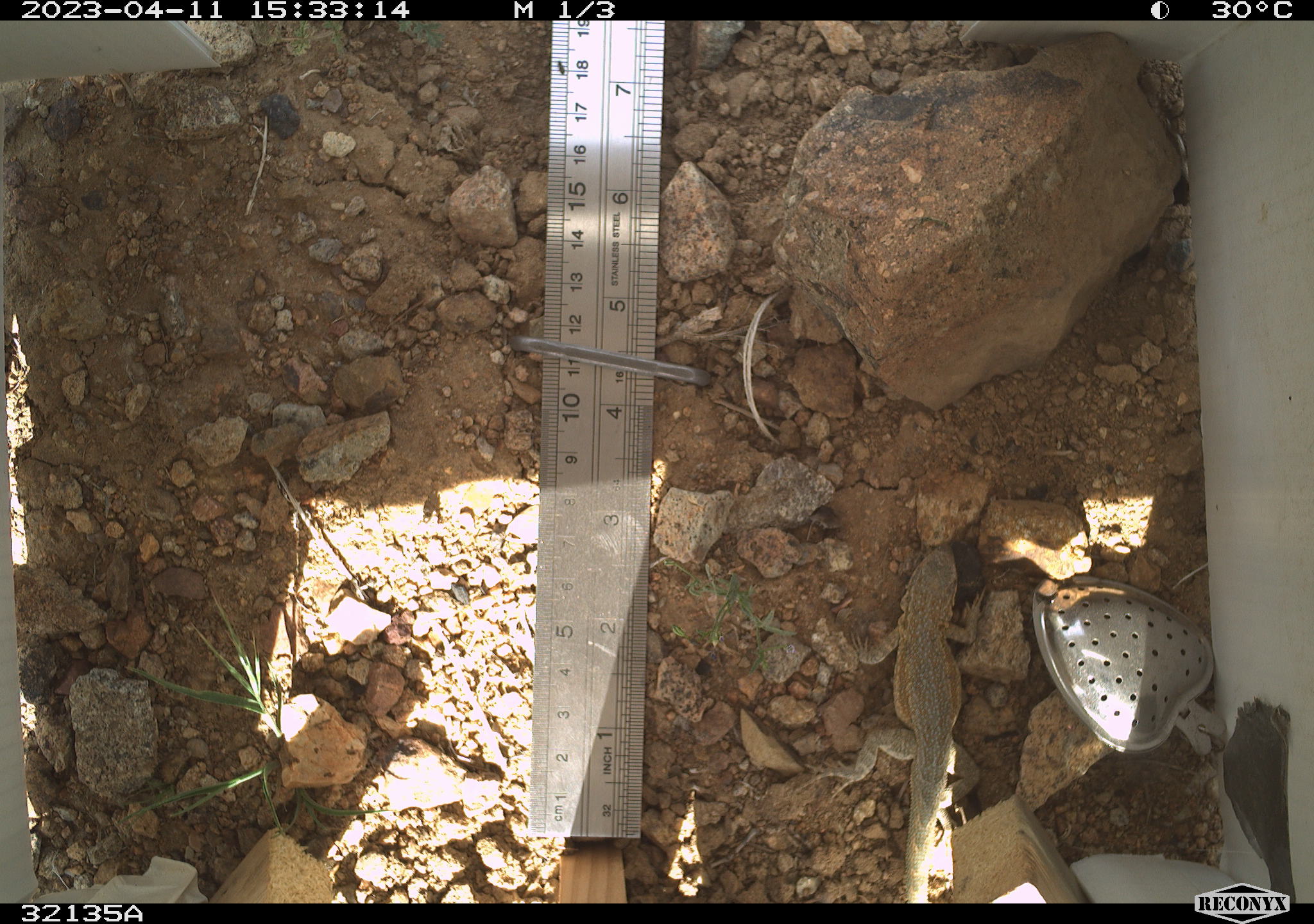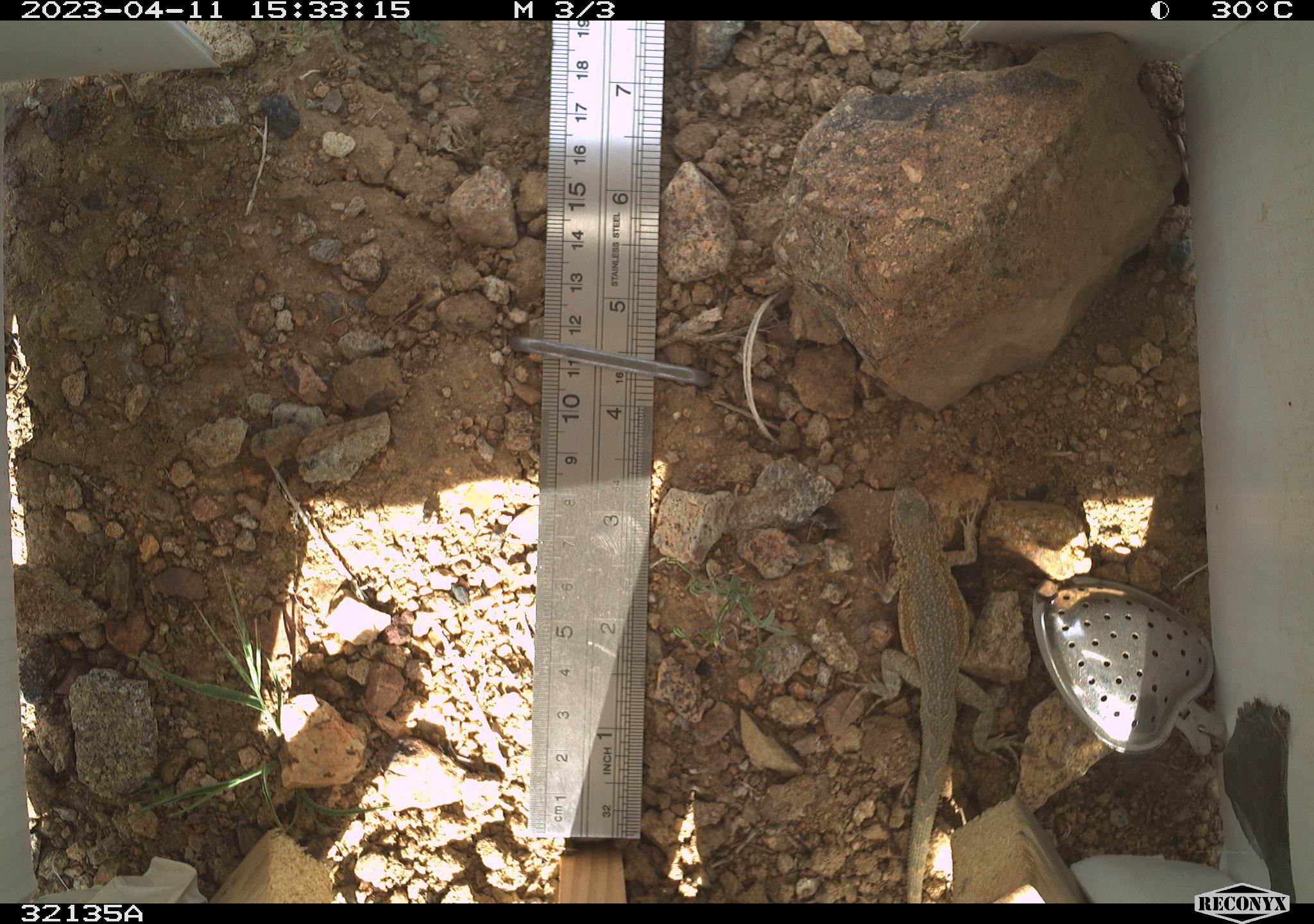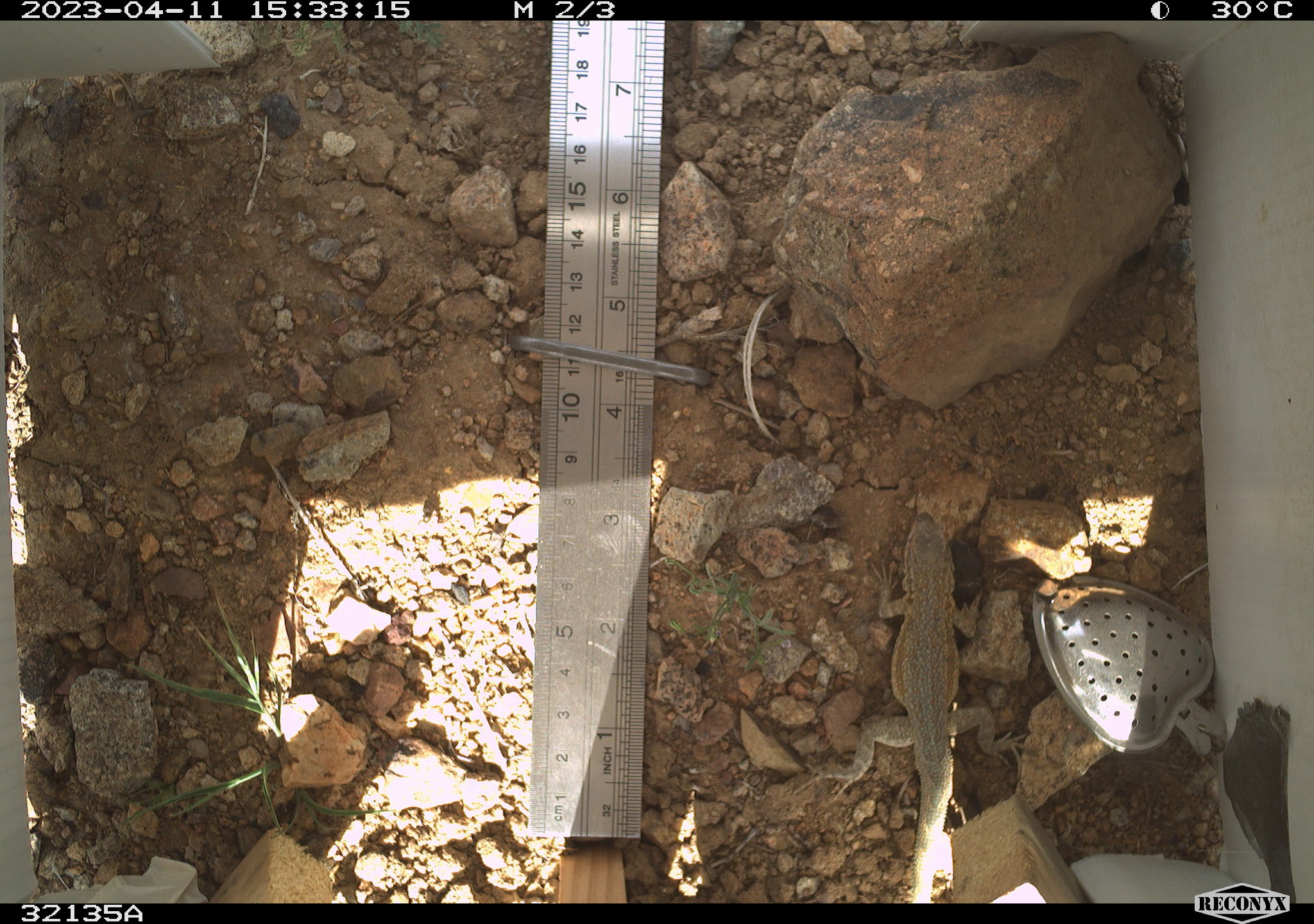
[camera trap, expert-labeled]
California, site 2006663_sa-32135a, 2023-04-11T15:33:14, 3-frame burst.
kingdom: Animalia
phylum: Chordata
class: Reptilia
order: Squamata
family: Phrynosomatidae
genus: Uta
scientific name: Uta stansburiana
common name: common side-blotched lizard